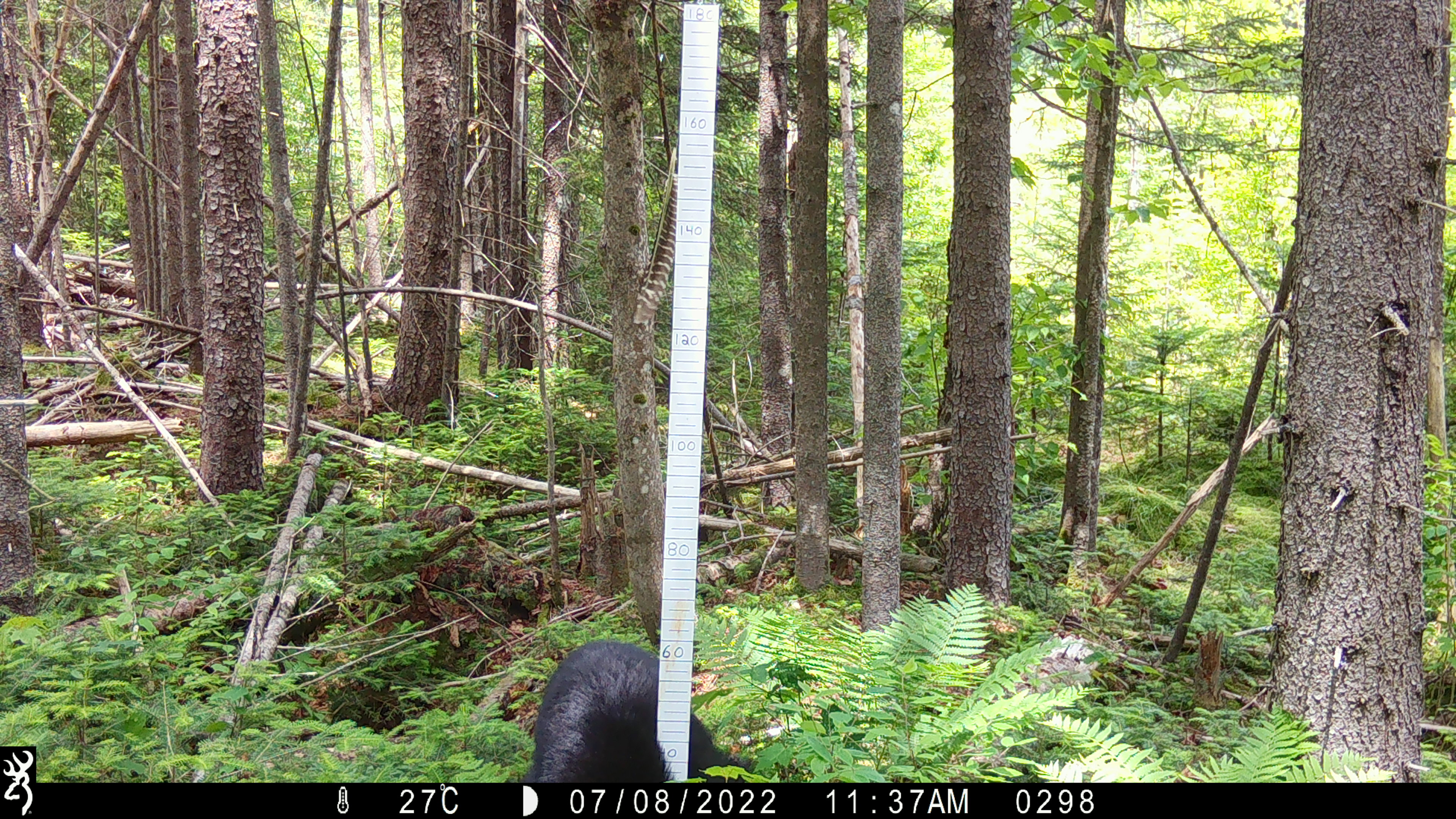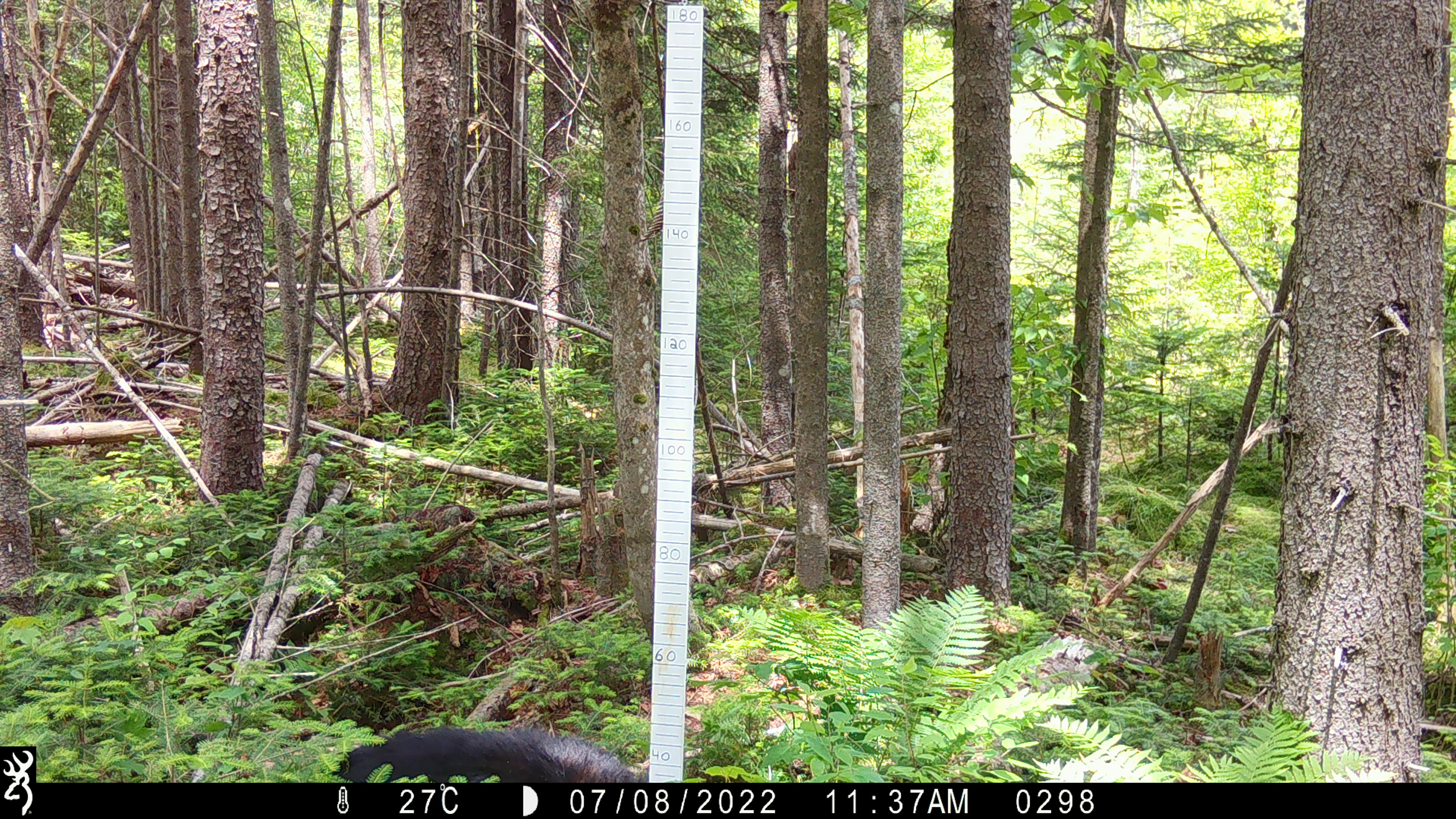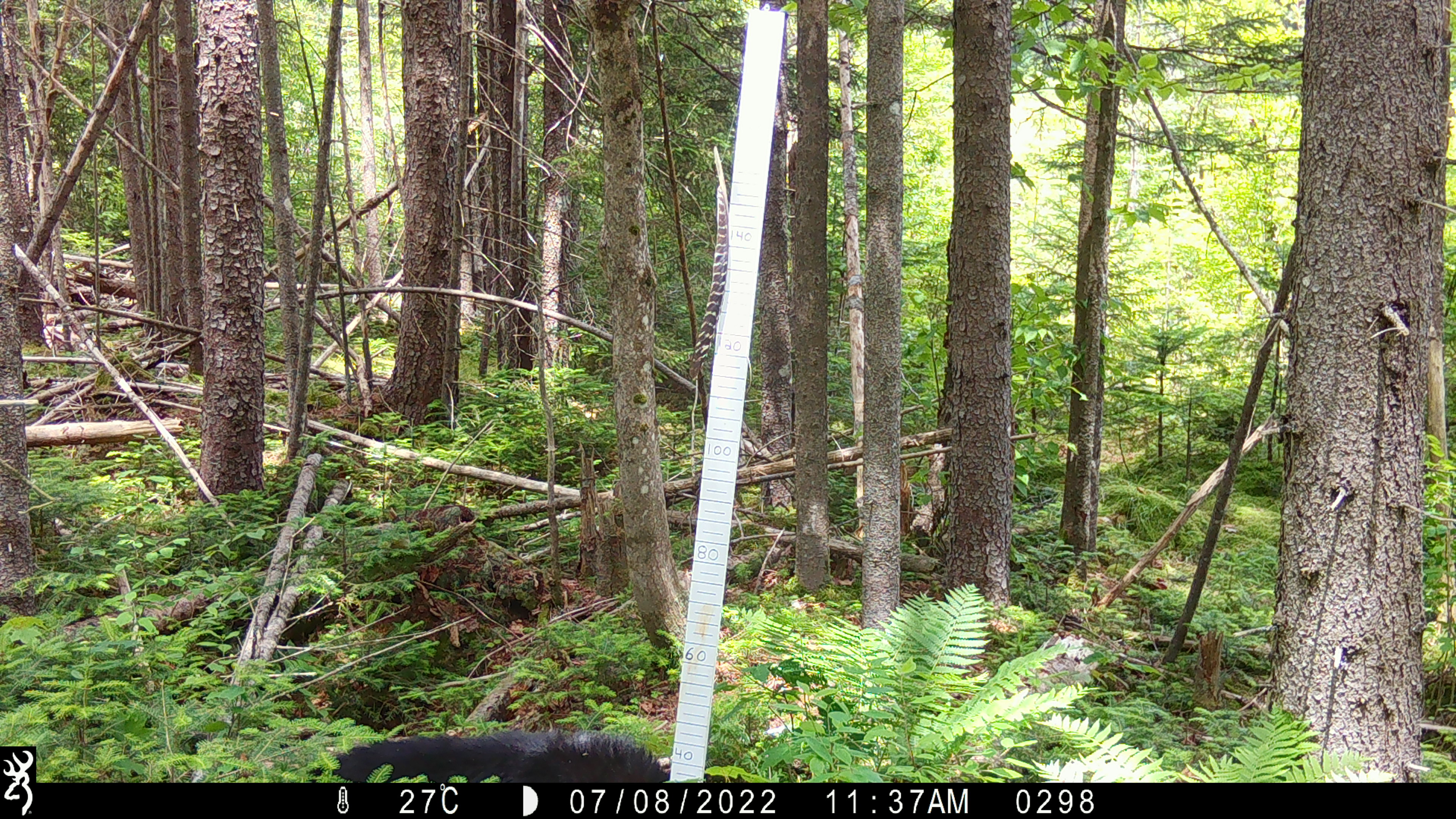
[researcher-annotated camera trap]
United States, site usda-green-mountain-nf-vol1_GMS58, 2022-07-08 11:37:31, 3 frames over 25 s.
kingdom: Animalia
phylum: Chordata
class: Mammalia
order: Carnivora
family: Ursidae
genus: Ursus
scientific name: Ursus americanus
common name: black bear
Black bear (Ursus americanus).